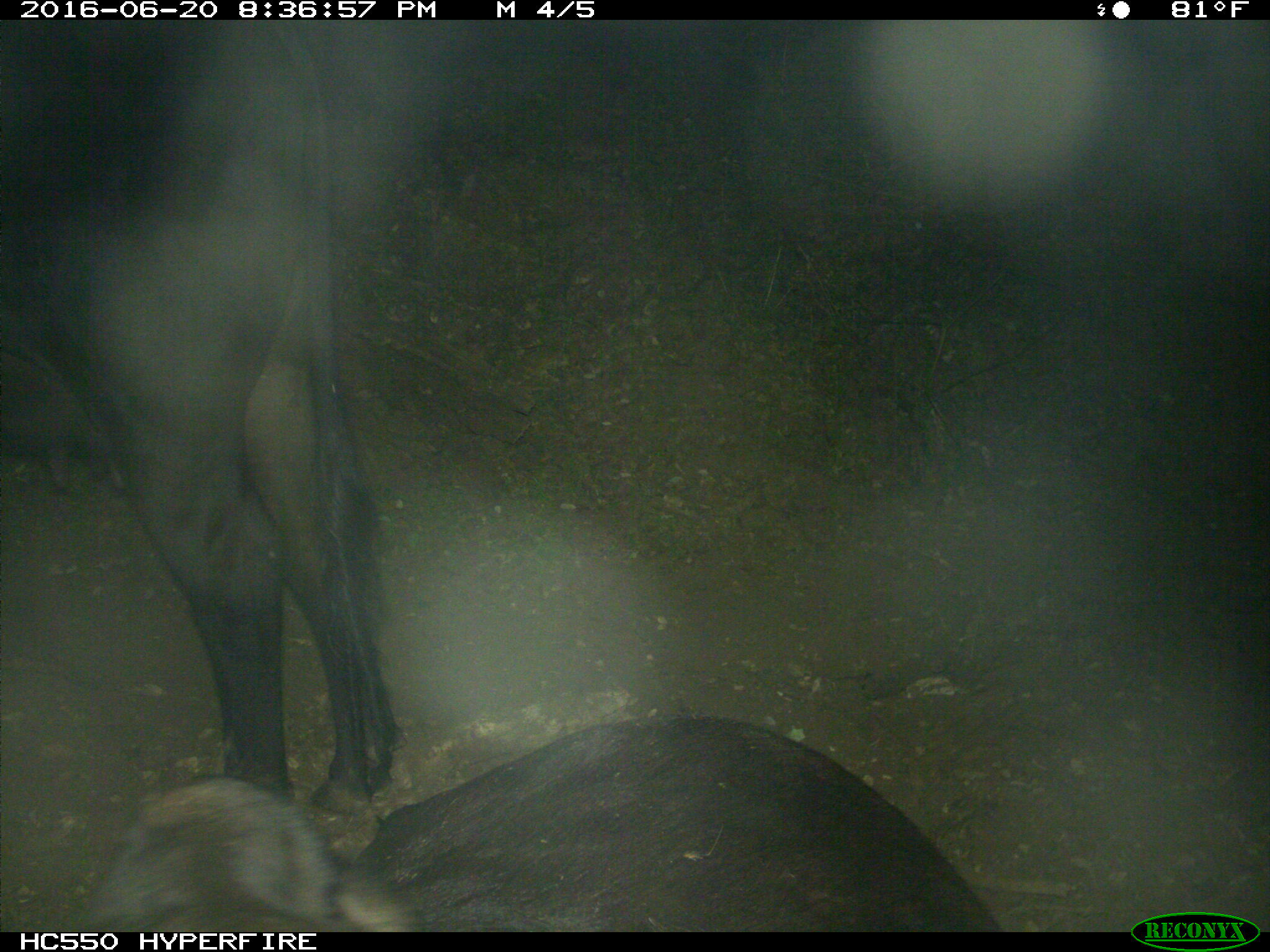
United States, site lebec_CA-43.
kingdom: Animalia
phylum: Chordata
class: Mammalia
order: Artiodactyla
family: Bovidae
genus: Bos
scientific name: Bos taurus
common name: domestic cow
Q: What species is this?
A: Bos taurus (domestic cow).